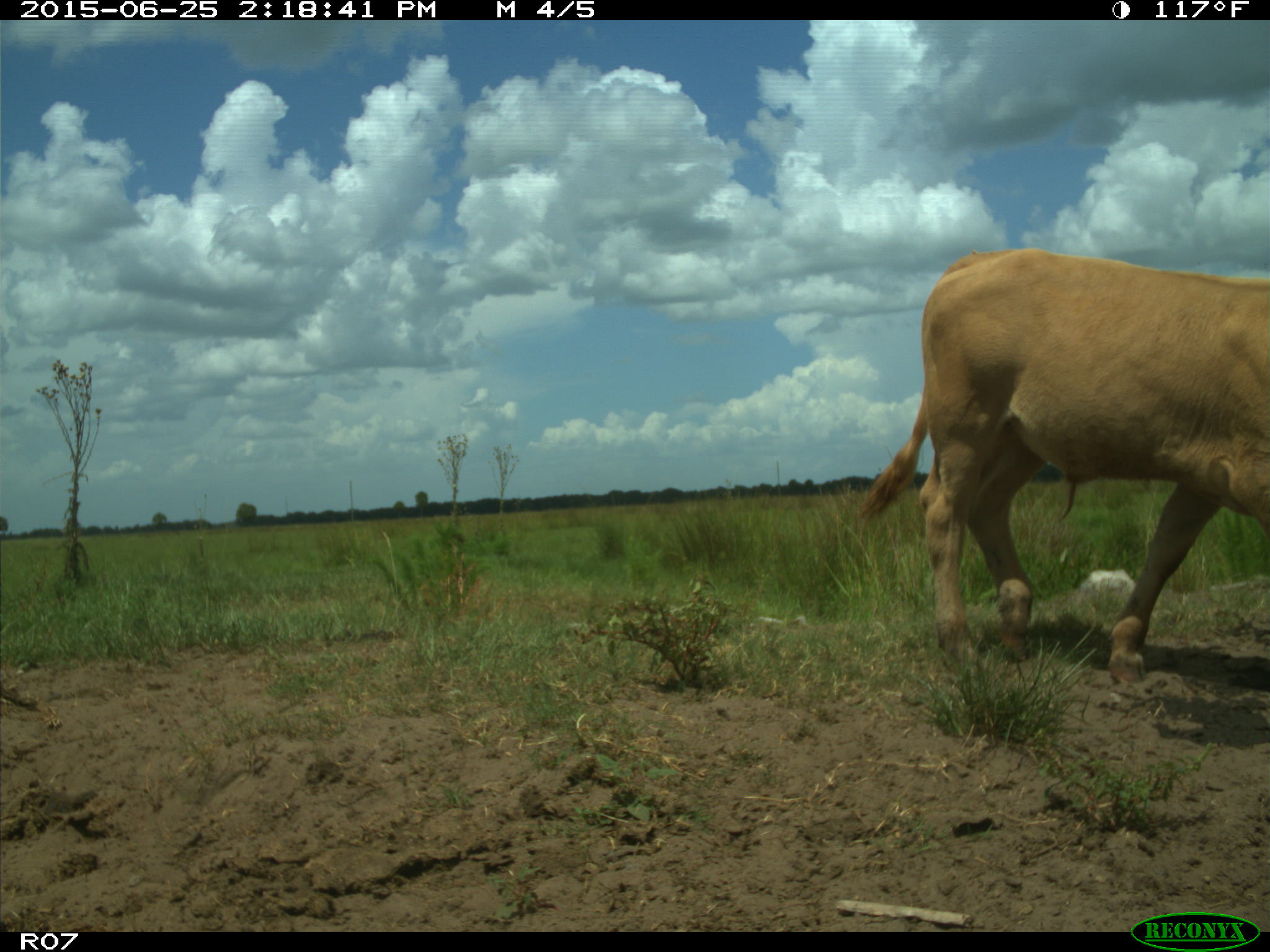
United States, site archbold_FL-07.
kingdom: Animalia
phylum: Chordata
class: Mammalia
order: Artiodactyla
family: Bovidae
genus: Bos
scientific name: Bos taurus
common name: domestic cow